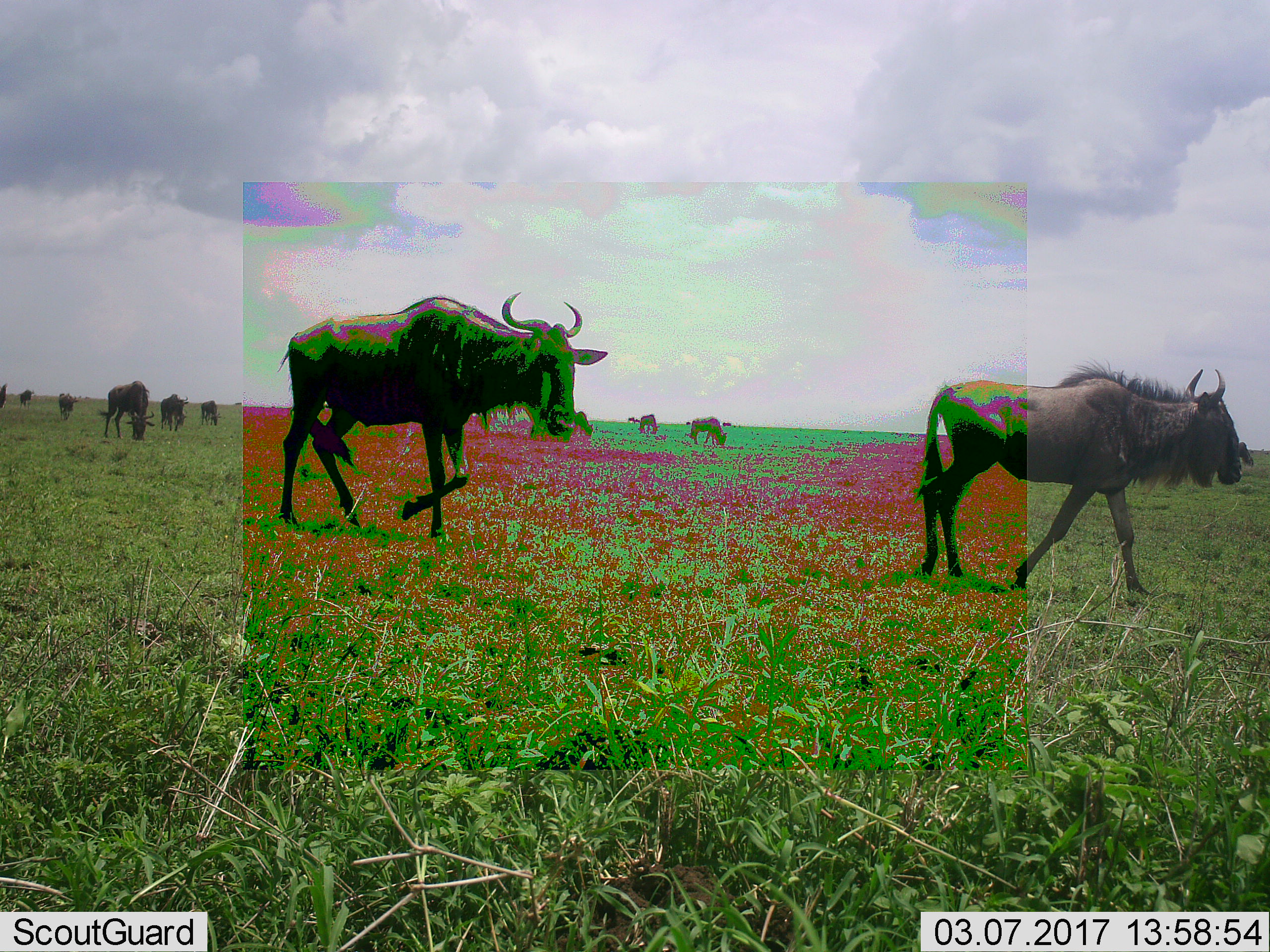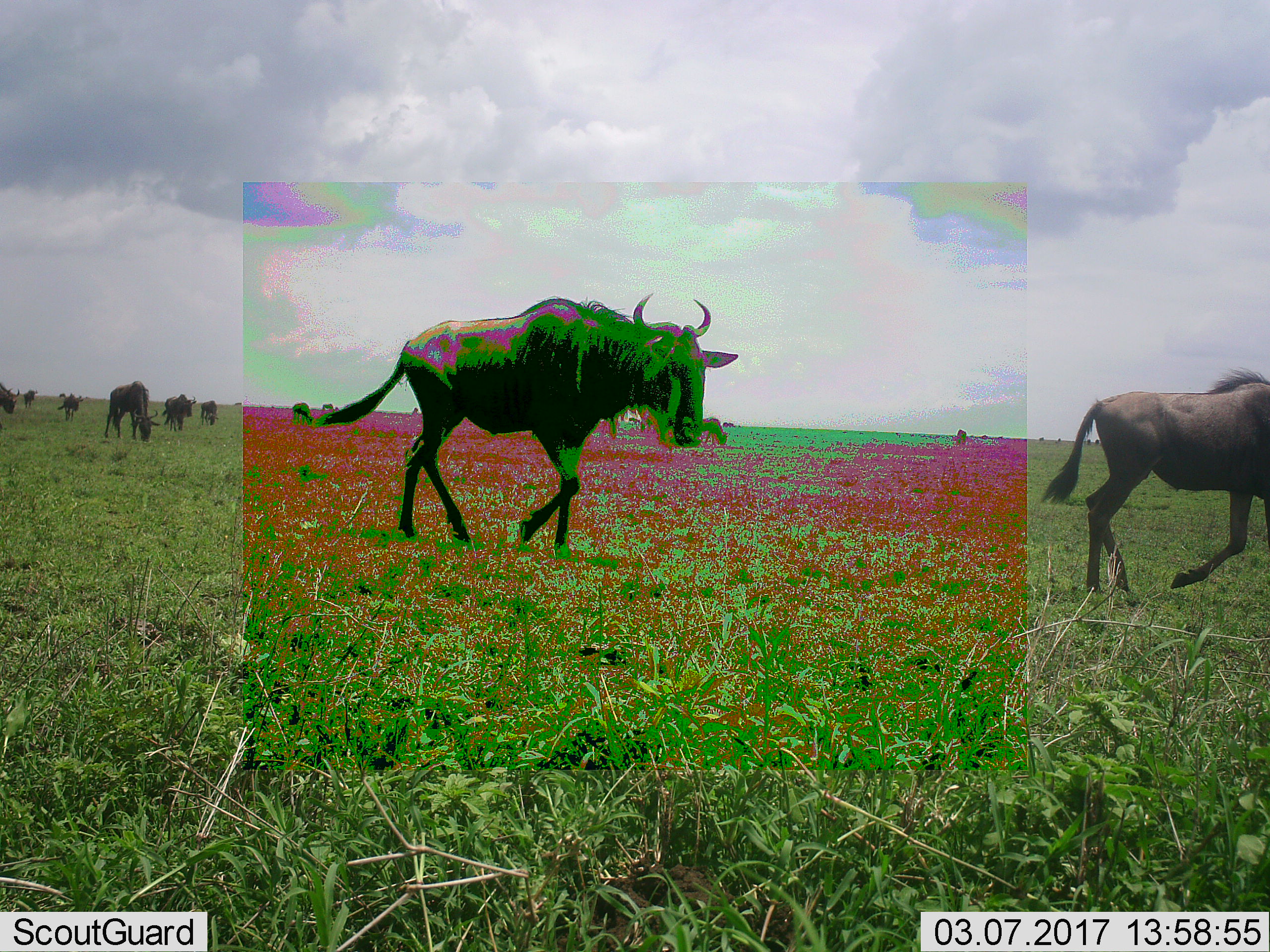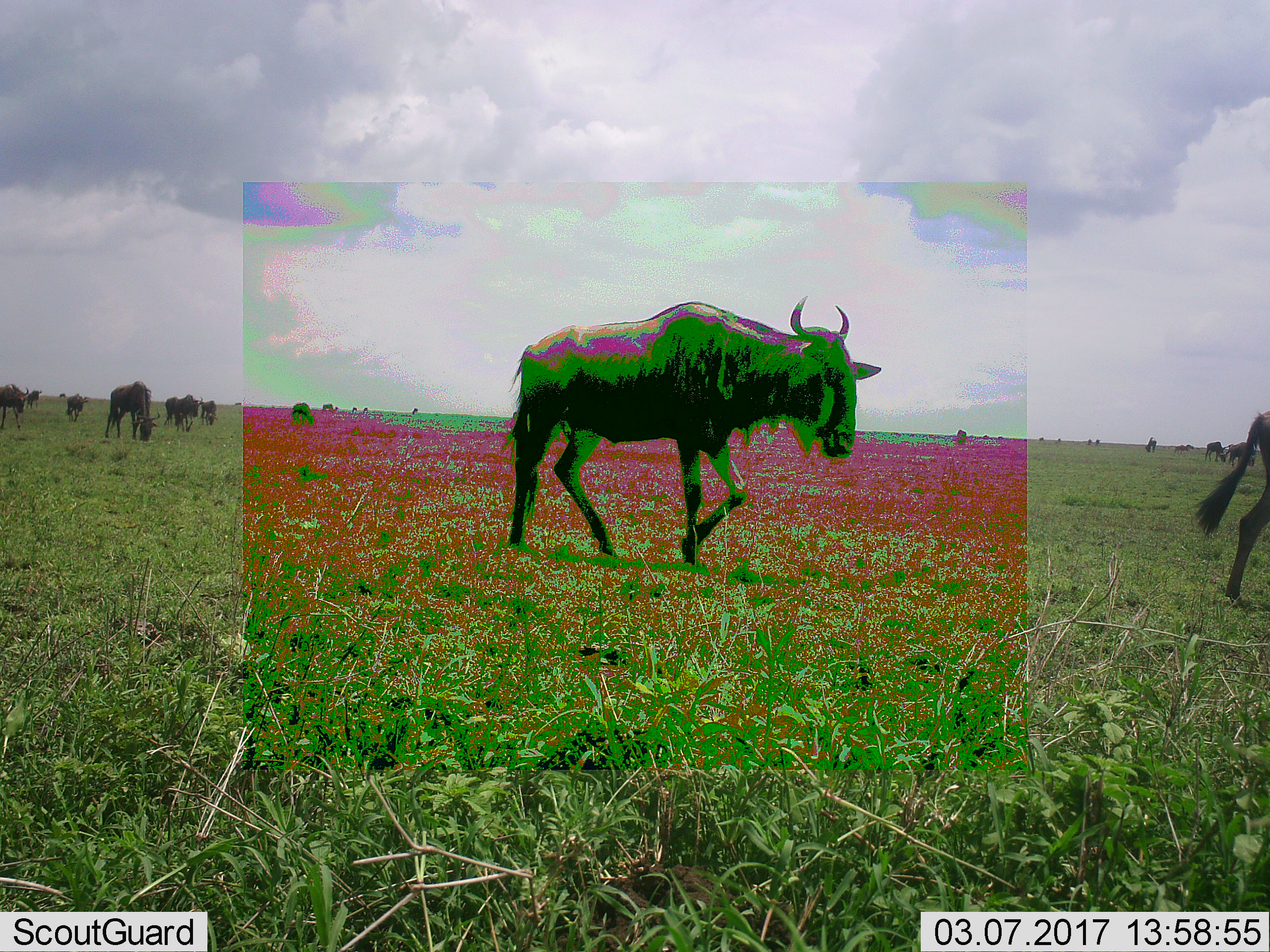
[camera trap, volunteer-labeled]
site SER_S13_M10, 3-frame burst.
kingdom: Animalia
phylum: Chordata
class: Mammalia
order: Artiodactyla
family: Bovidae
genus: Connochaetes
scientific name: Connochaetes taurinus taurinus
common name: blue wildebeest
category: wildebeestblue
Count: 8.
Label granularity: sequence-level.